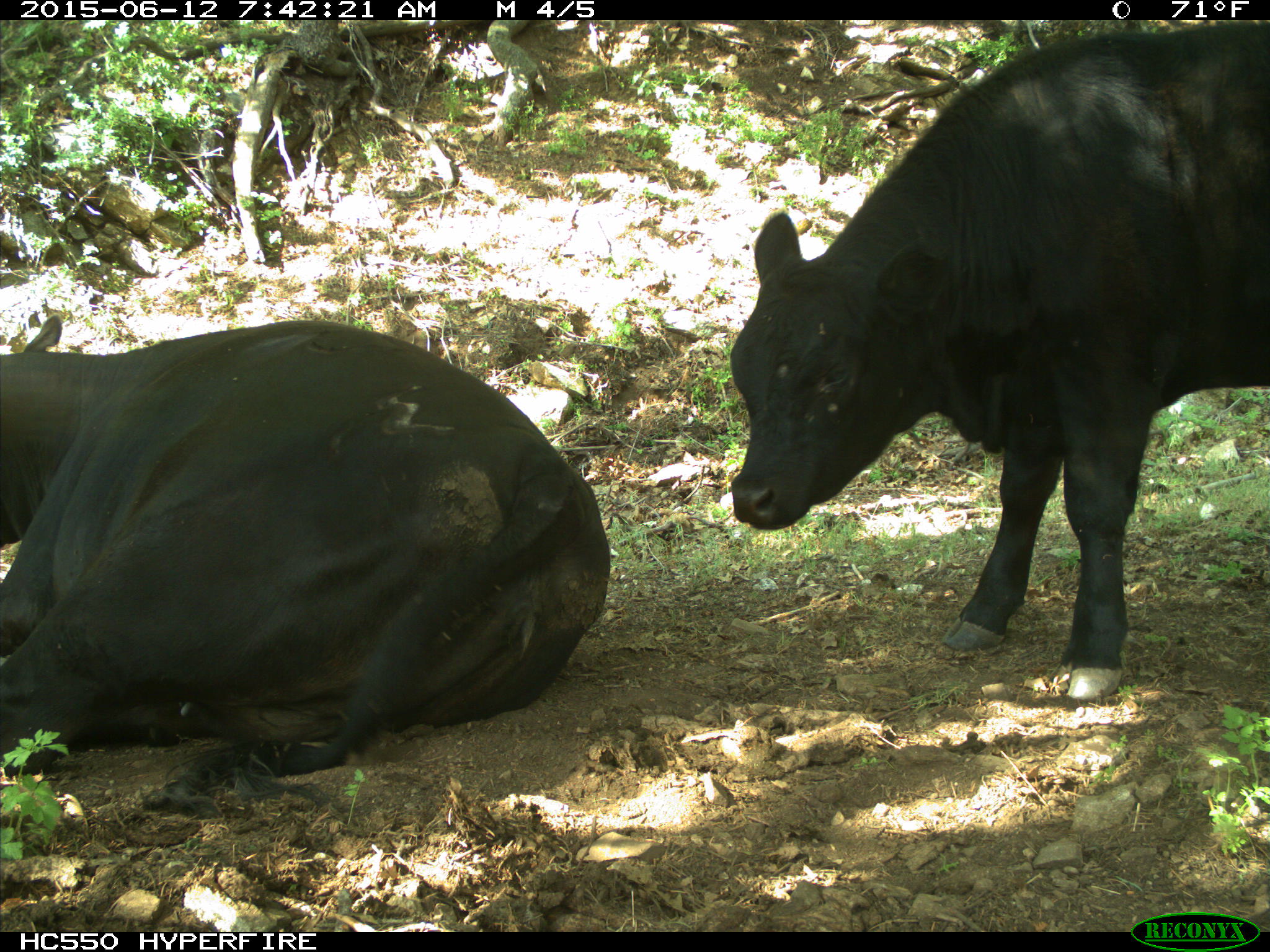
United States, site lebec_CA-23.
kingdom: Animalia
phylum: Chordata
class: Mammalia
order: Artiodactyla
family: Bovidae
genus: Bos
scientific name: Bos taurus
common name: domestic cow